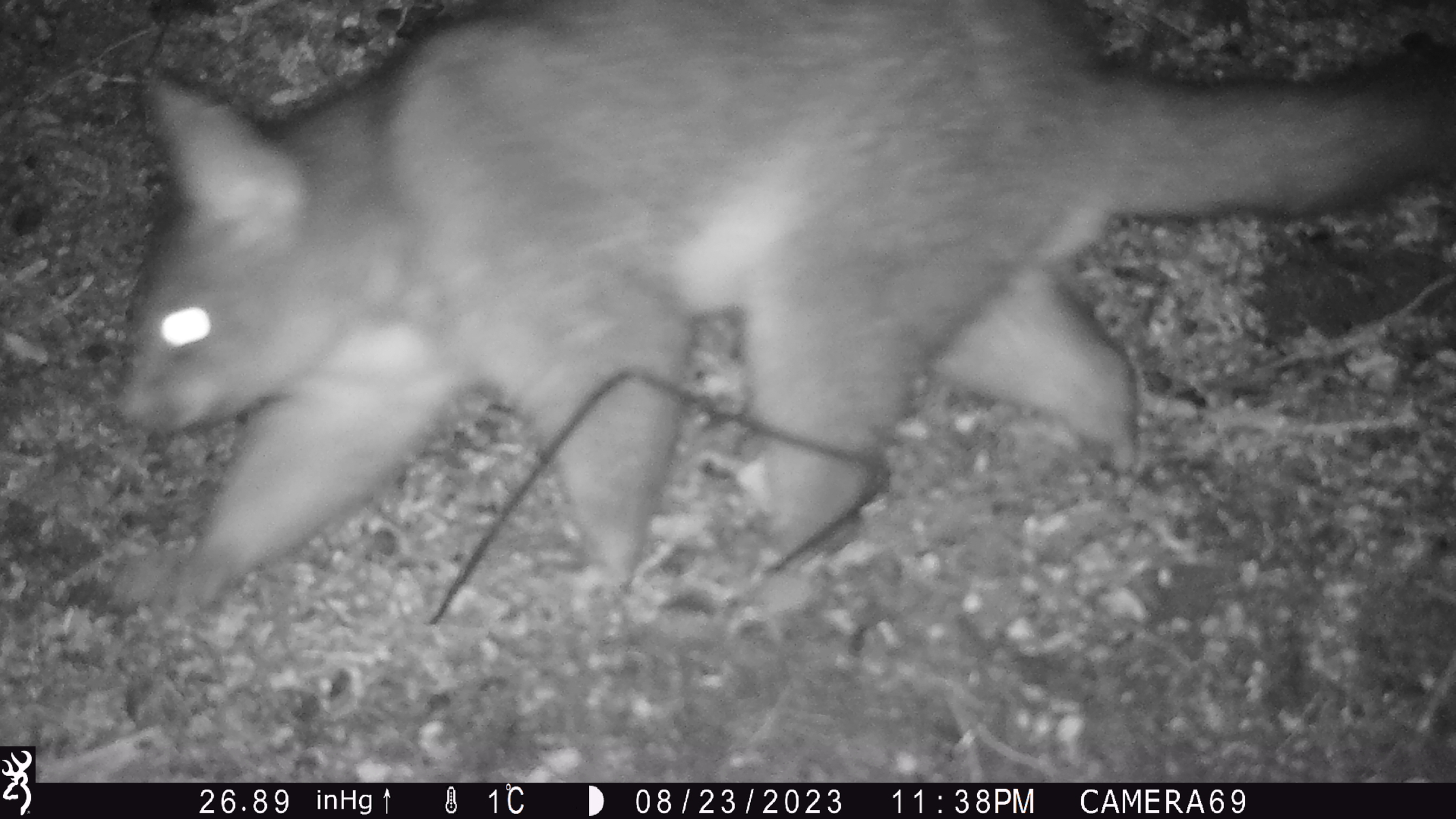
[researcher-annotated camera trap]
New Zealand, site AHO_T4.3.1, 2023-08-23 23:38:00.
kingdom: Animalia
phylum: Chordata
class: Mammalia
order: Carnivora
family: Mustelidae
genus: Mustela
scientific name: Mustela erminea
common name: stoat